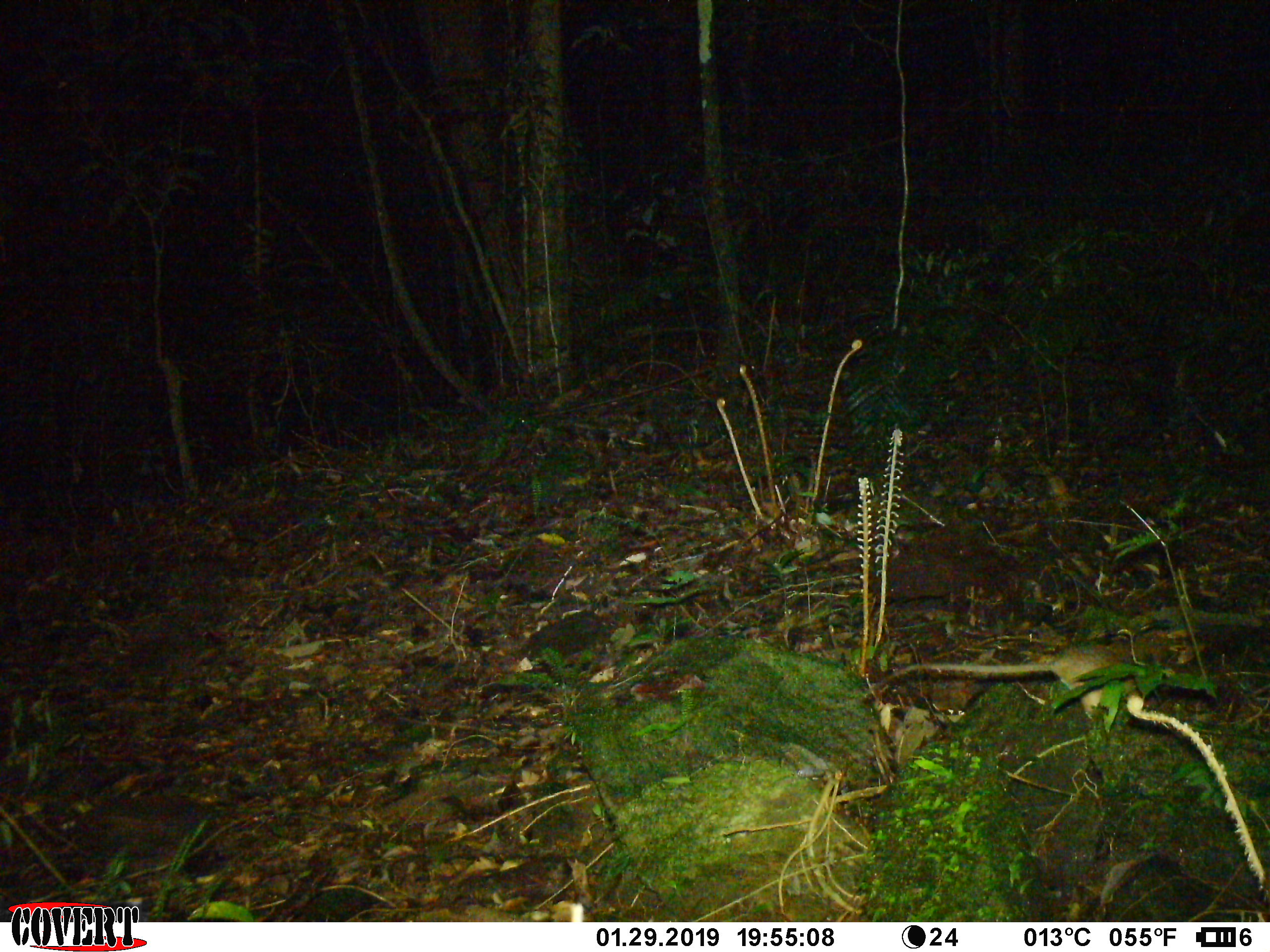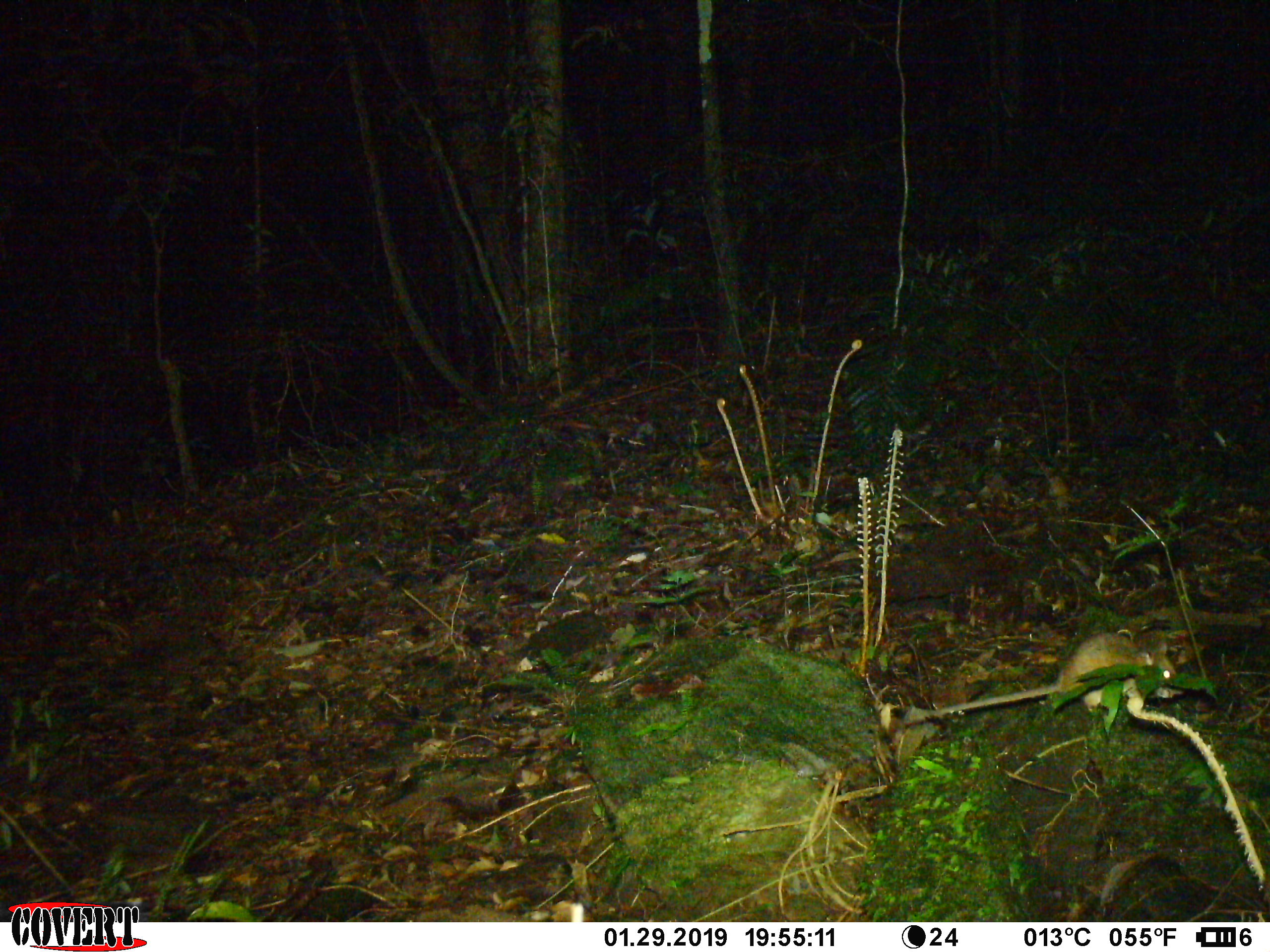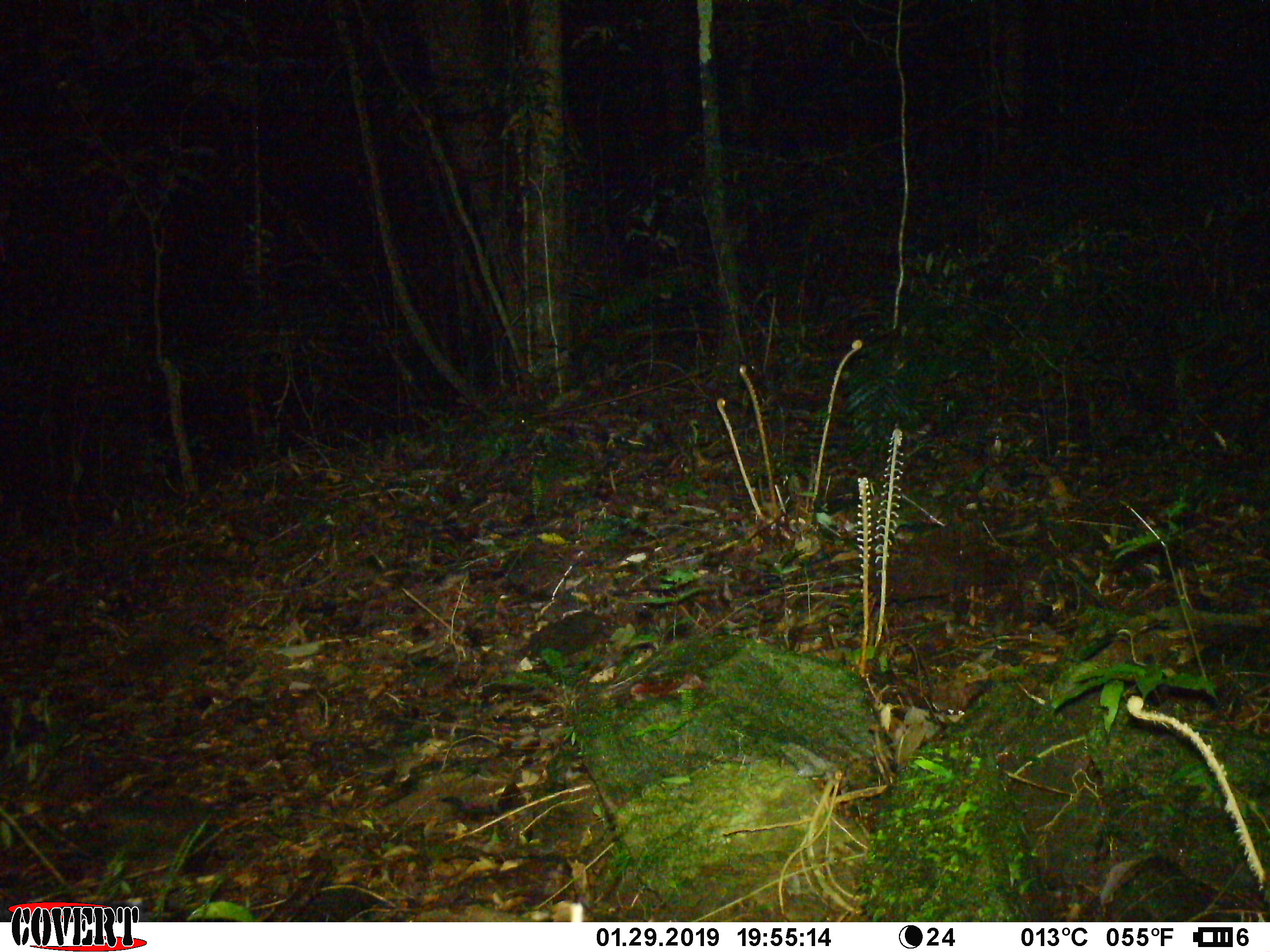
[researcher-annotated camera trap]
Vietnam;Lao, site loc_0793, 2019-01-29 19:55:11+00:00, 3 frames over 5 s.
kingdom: Animalia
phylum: Chordata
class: Mammalia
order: Rodentia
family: Muridae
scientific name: Muridae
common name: old-world mice and rats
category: unidentified murid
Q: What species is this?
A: Unidentified murid (old-world mice and rats) (Muridae).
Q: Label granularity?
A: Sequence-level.